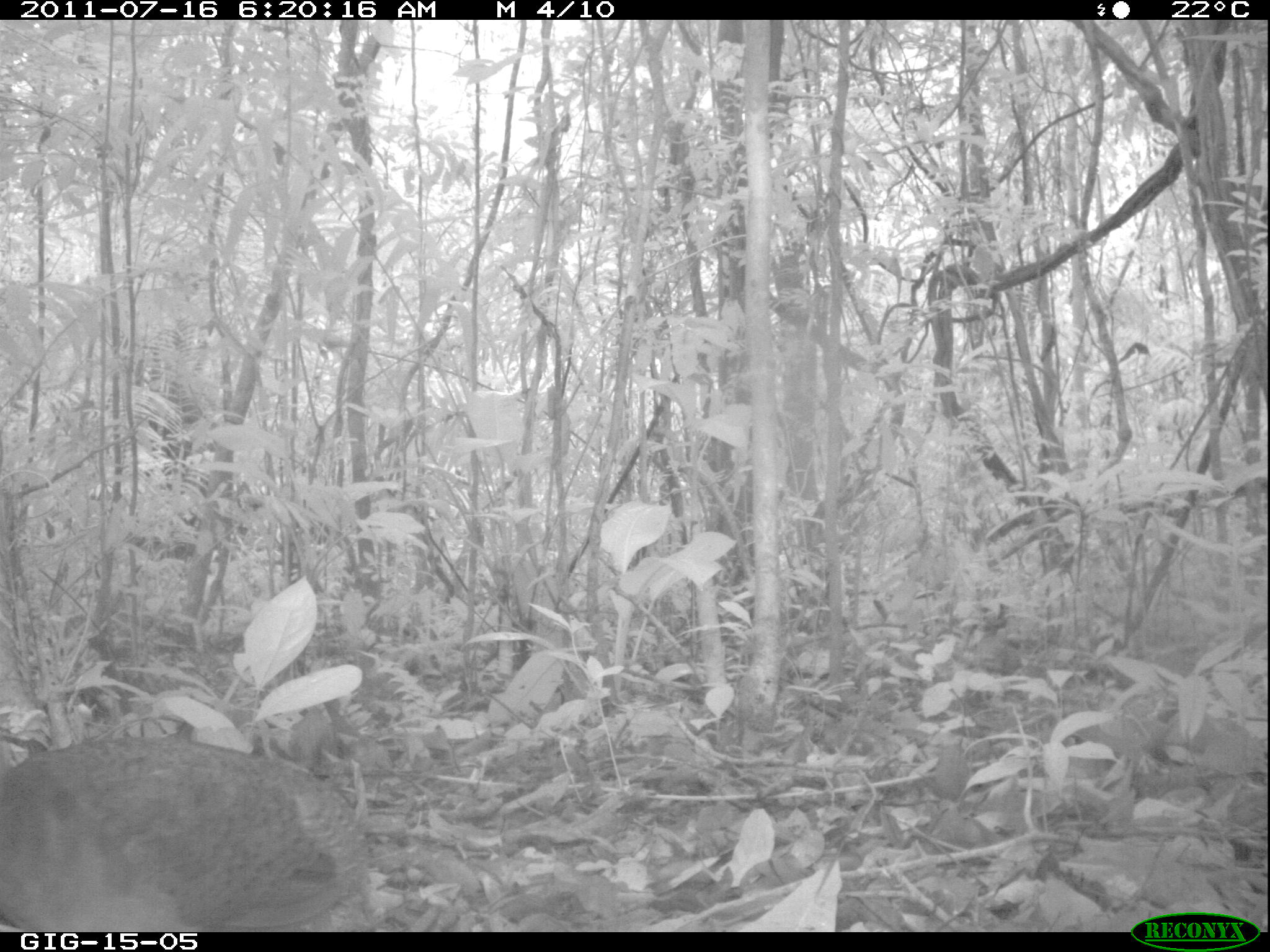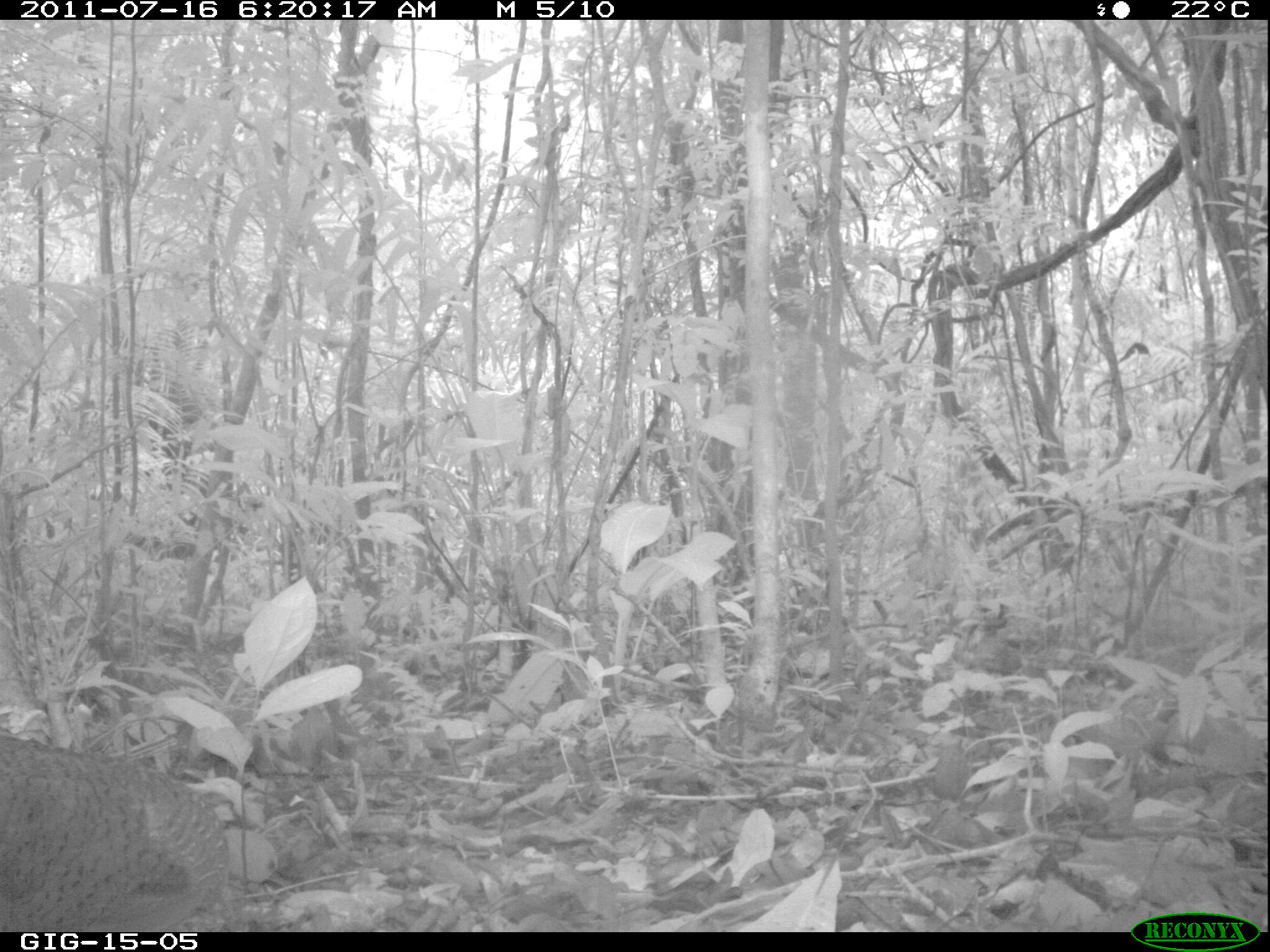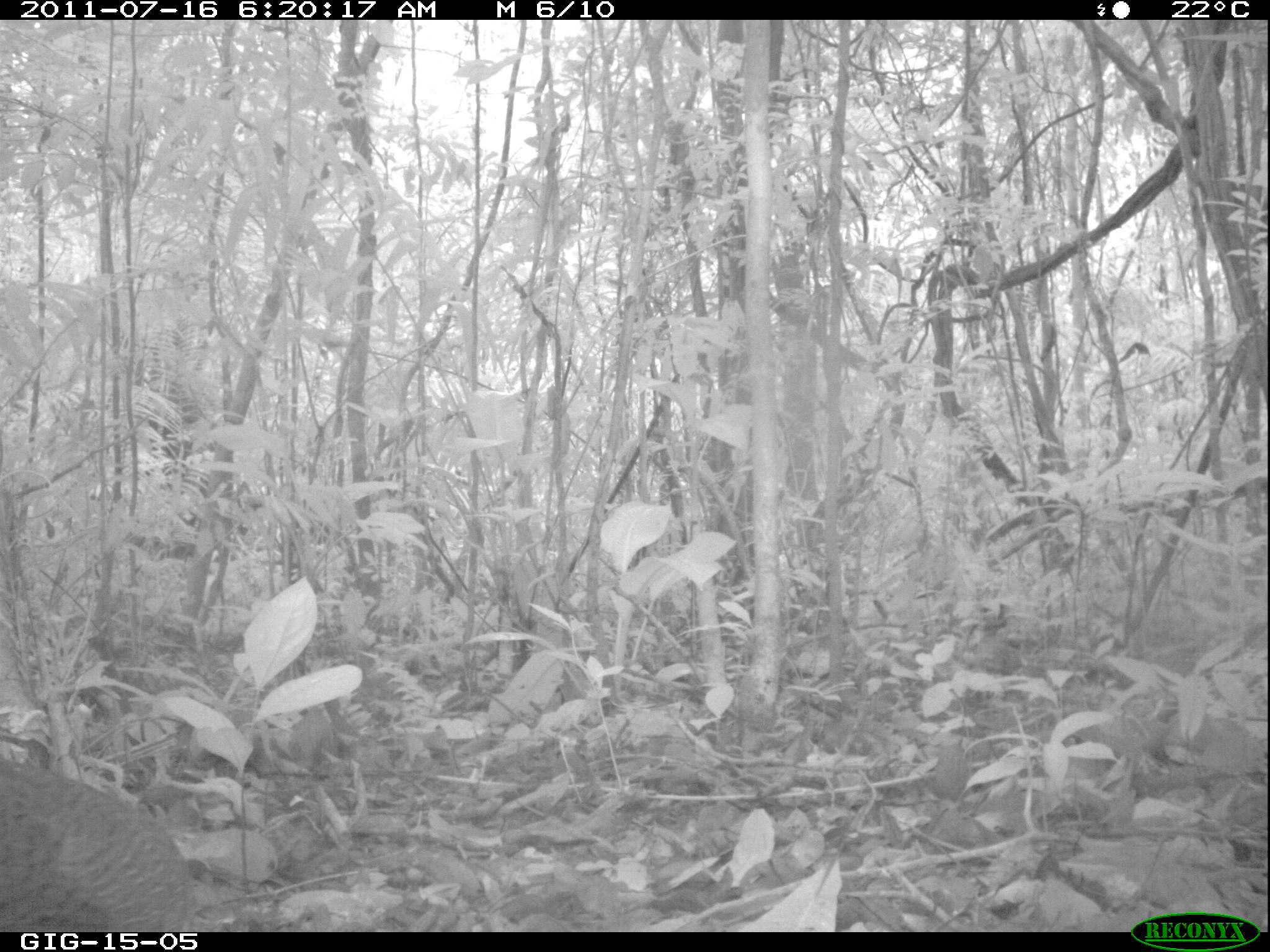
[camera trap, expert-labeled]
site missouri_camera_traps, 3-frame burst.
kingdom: Animalia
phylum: Chordata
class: Aves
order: Tinamiformes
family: Tinamidae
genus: Tinamus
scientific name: Tinamus major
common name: great tinamou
Great tinamou (Tinamus major). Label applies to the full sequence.